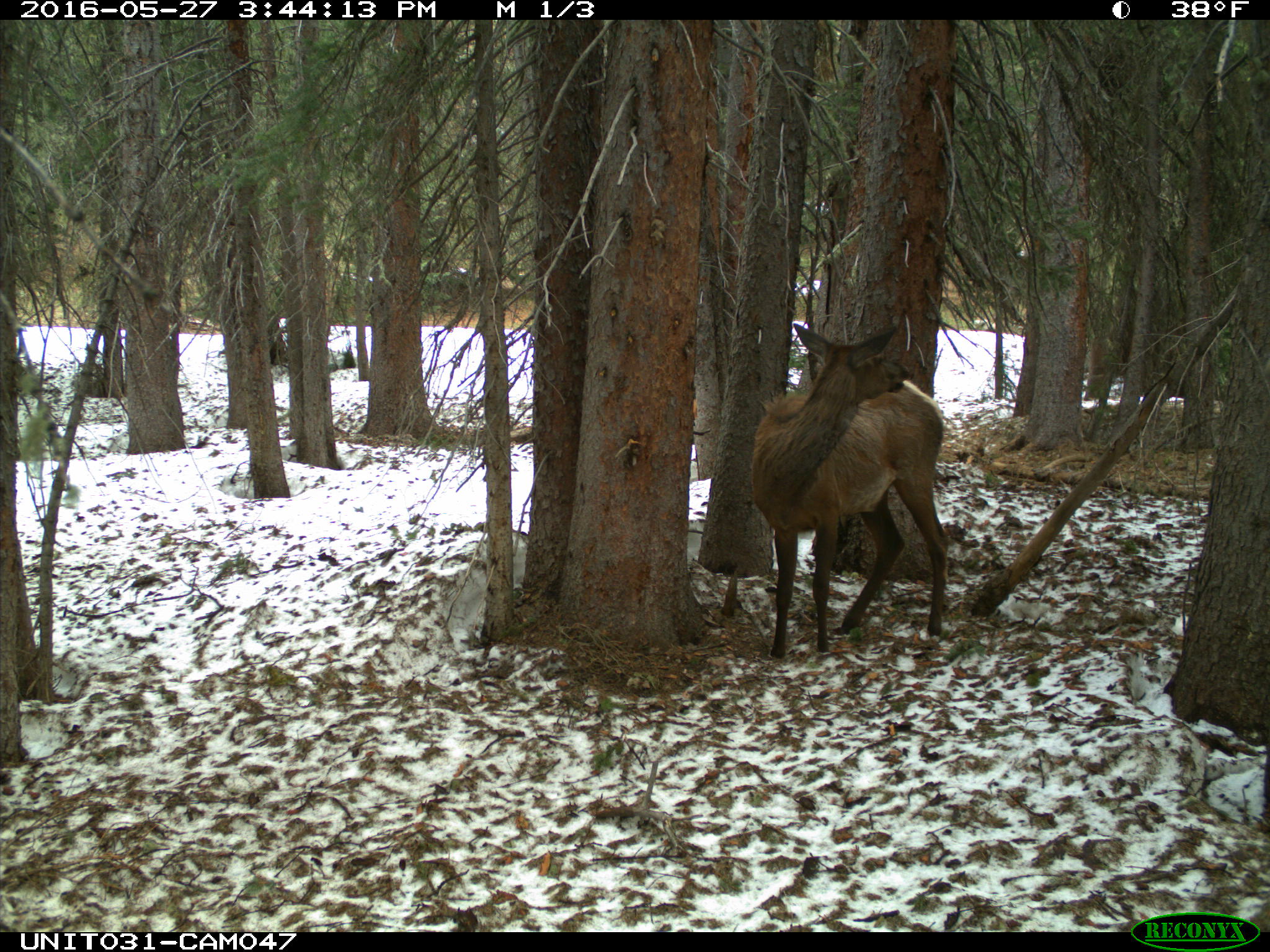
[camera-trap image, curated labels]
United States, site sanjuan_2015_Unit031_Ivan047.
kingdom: Animalia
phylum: Chordata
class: Mammalia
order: Artiodactyla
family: Cervidae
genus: Cervus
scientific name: Cervus elaphus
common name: red deer